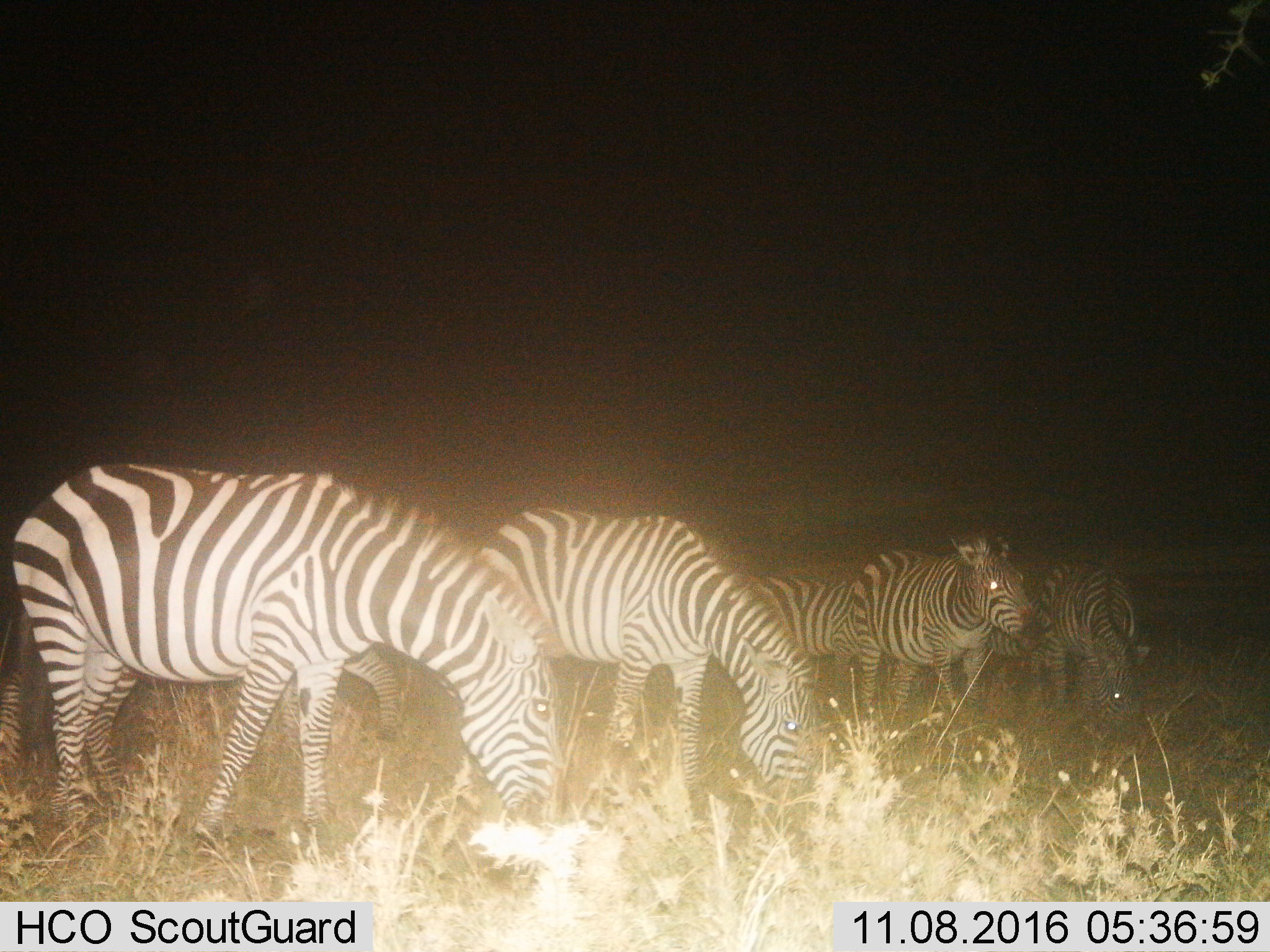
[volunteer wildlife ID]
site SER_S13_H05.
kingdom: Animalia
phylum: Chordata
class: Mammalia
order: Perissodactyla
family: Equidae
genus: Equus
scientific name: Equus quagga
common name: plains zebra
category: zebraplains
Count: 7.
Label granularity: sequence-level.